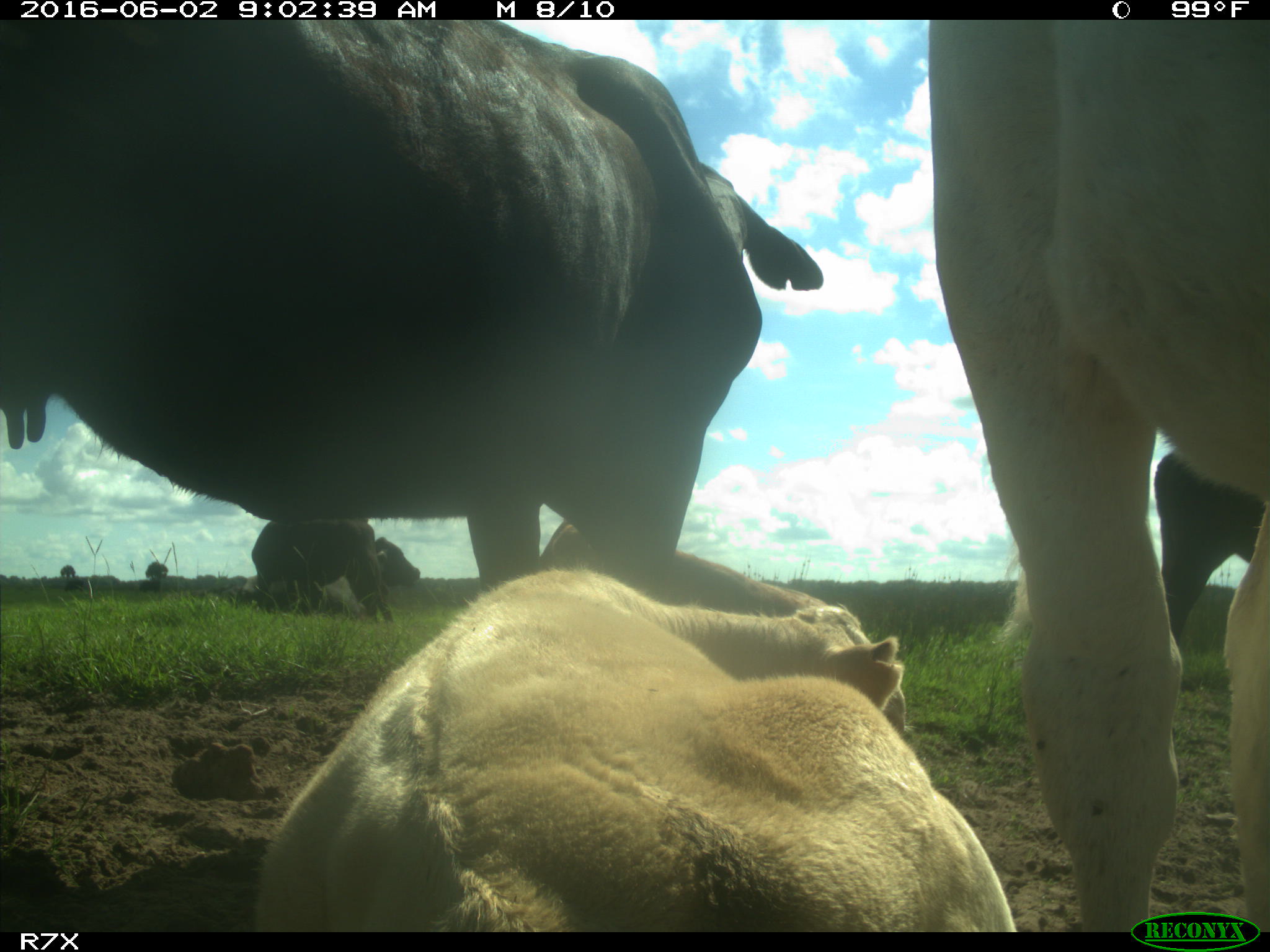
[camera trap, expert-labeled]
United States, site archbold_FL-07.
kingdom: Animalia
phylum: Chordata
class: Mammalia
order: Artiodactyla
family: Bovidae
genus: Bos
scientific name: Bos taurus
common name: domestic cow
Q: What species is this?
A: Bos taurus (domestic cow).